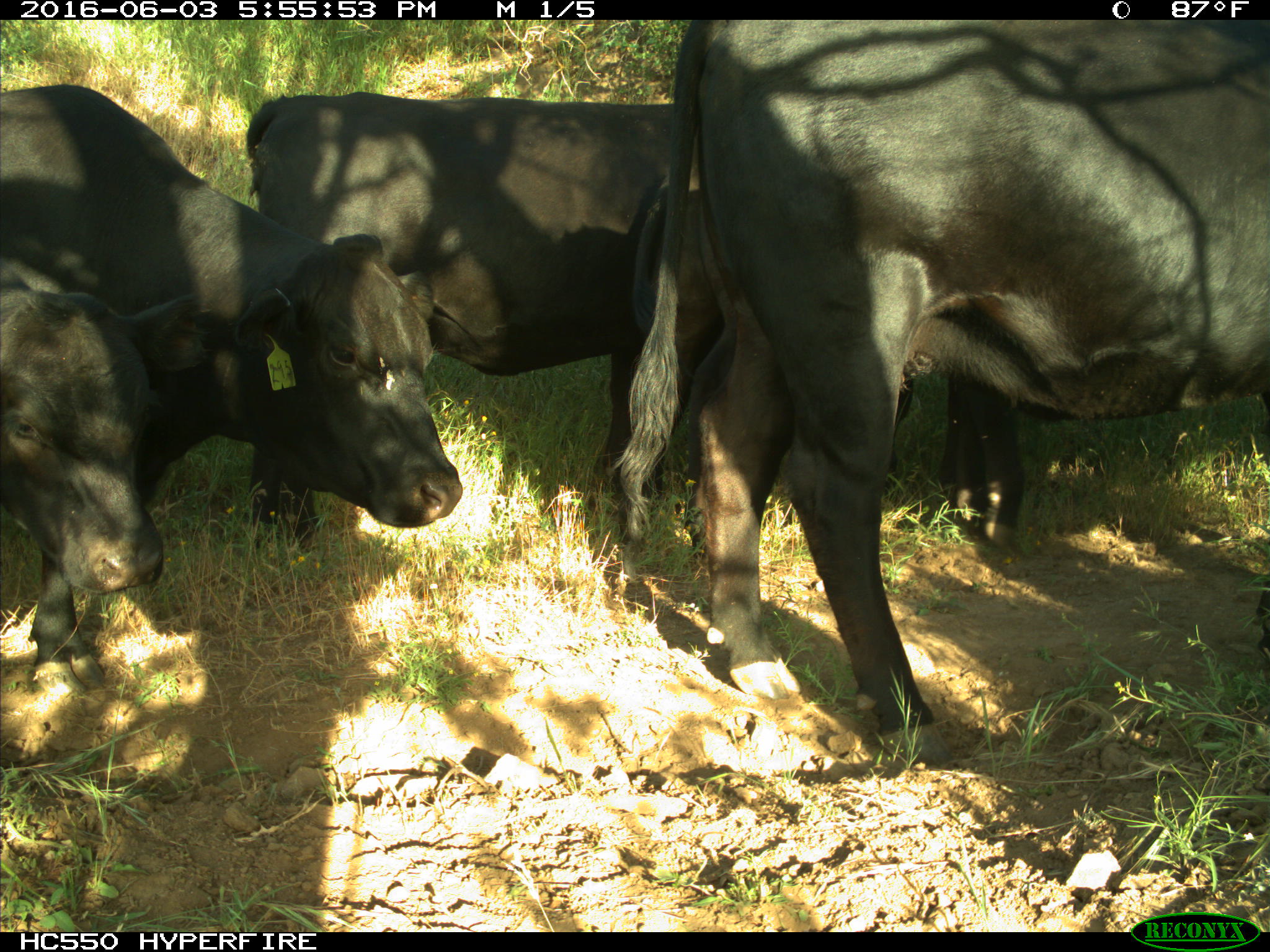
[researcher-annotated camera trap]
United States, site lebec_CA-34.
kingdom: Animalia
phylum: Chordata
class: Mammalia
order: Artiodactyla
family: Bovidae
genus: Bos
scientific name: Bos taurus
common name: domestic cow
Bos taurus (domestic cow).